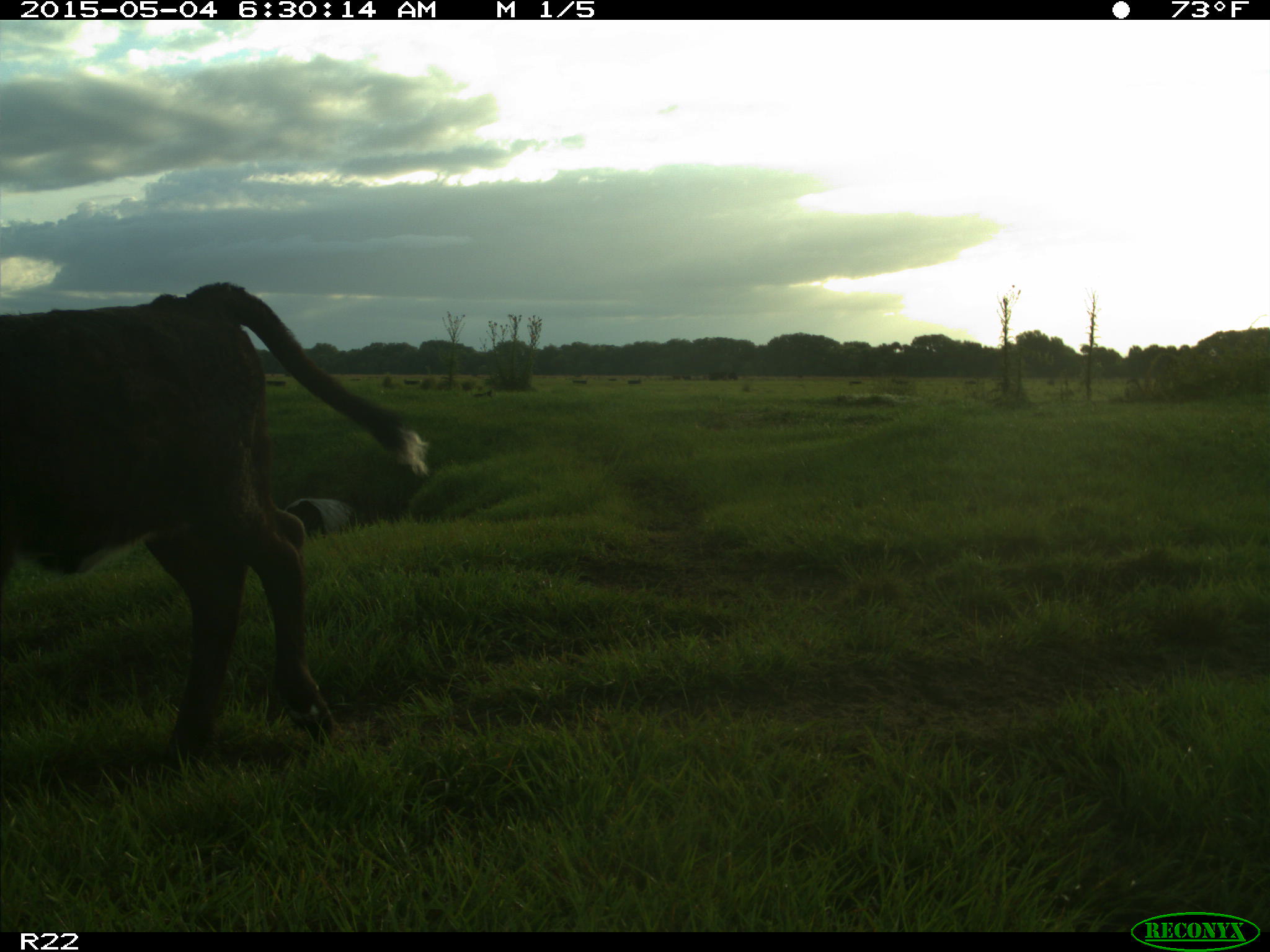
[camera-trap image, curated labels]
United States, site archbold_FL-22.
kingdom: Animalia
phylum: Chordata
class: Mammalia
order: Artiodactyla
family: Bovidae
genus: Bos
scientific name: Bos taurus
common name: domestic cow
Bos taurus (domestic cow).